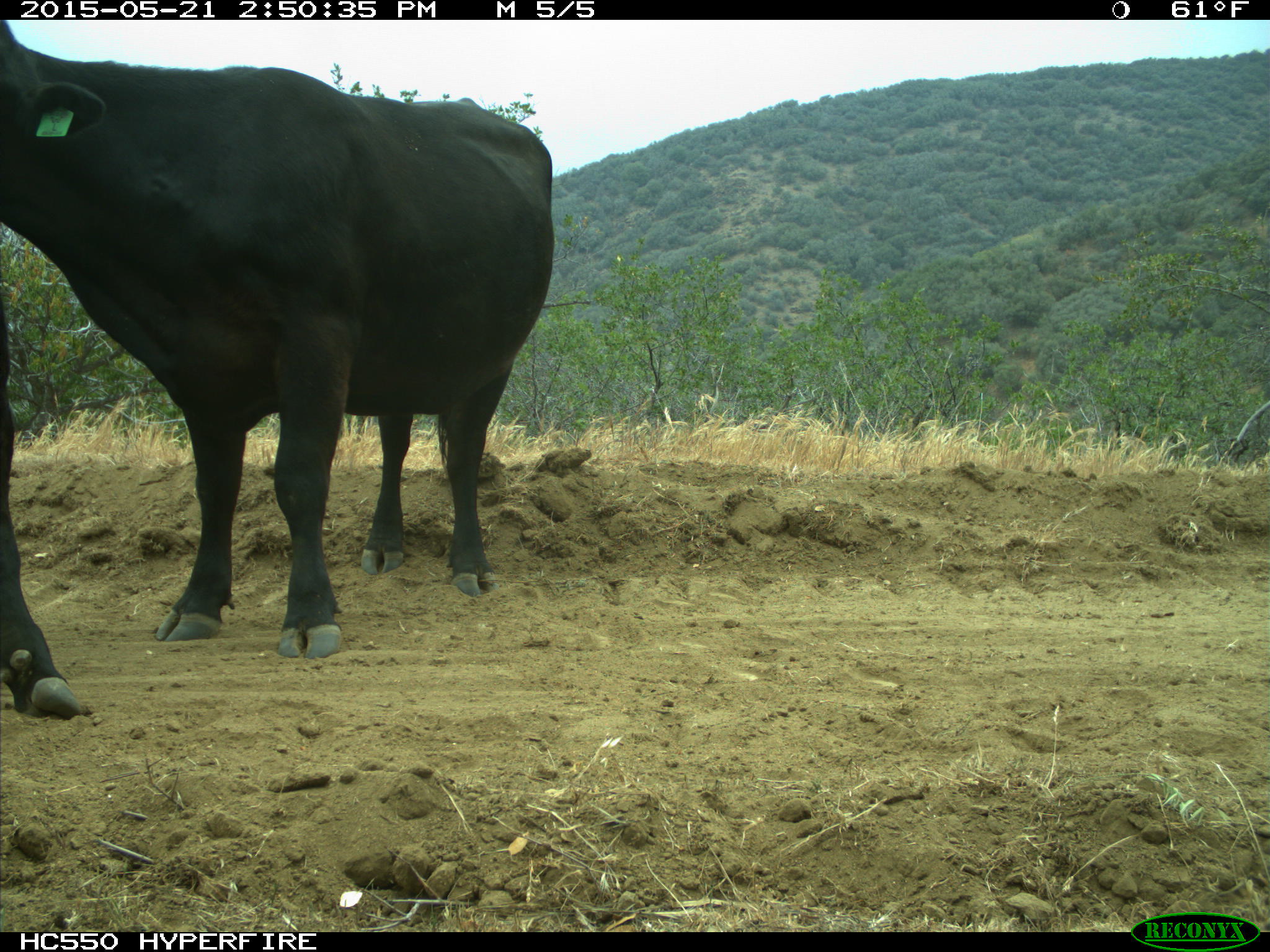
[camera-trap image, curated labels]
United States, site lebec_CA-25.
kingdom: Animalia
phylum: Chordata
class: Mammalia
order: Artiodactyla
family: Bovidae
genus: Bos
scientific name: Bos taurus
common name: domestic cow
Bos taurus (domestic cow).